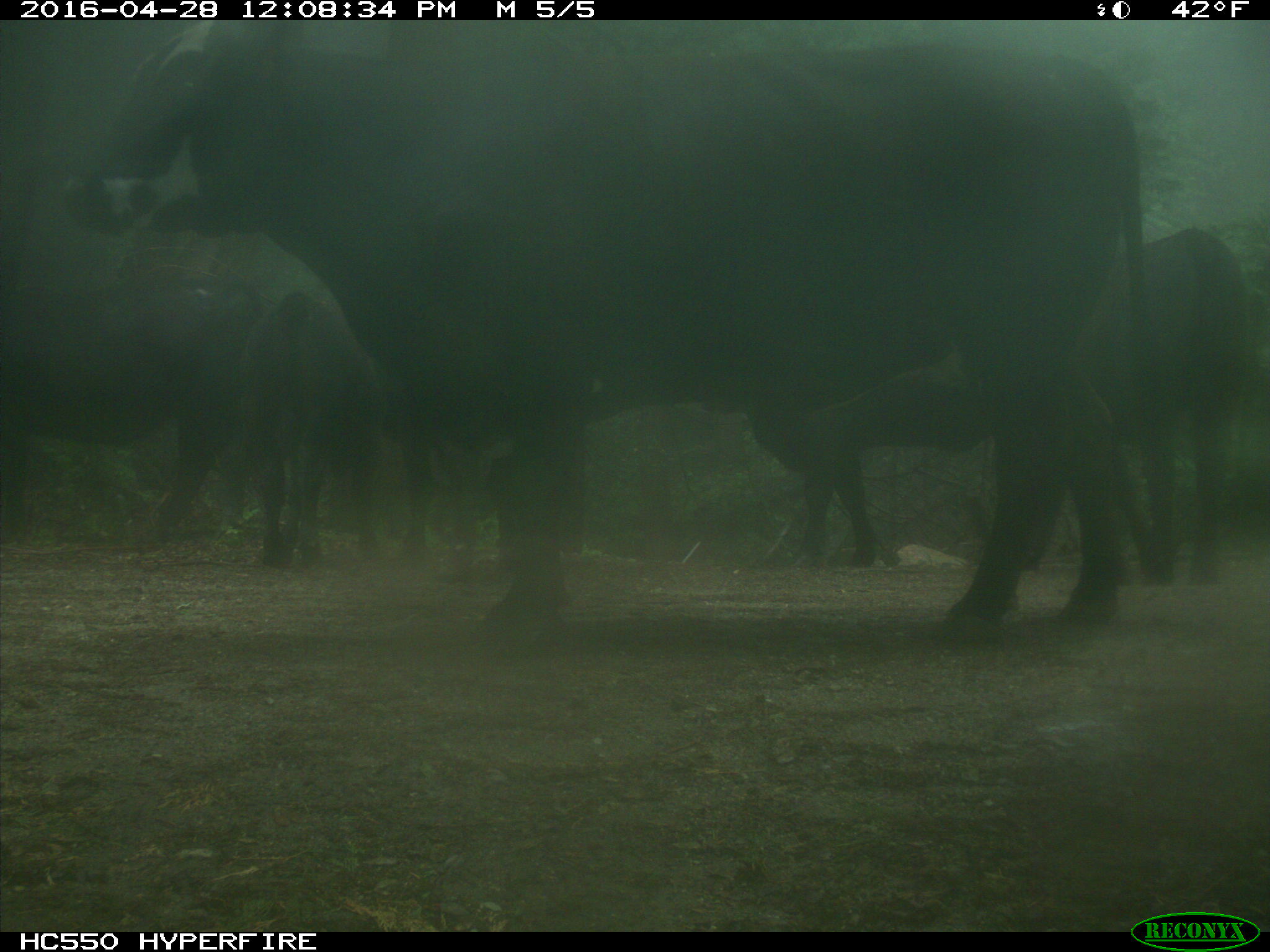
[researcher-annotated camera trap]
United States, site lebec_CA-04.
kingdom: Animalia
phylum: Chordata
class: Mammalia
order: Artiodactyla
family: Bovidae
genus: Bos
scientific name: Bos taurus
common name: domestic cow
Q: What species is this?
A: Bos taurus (domestic cow).